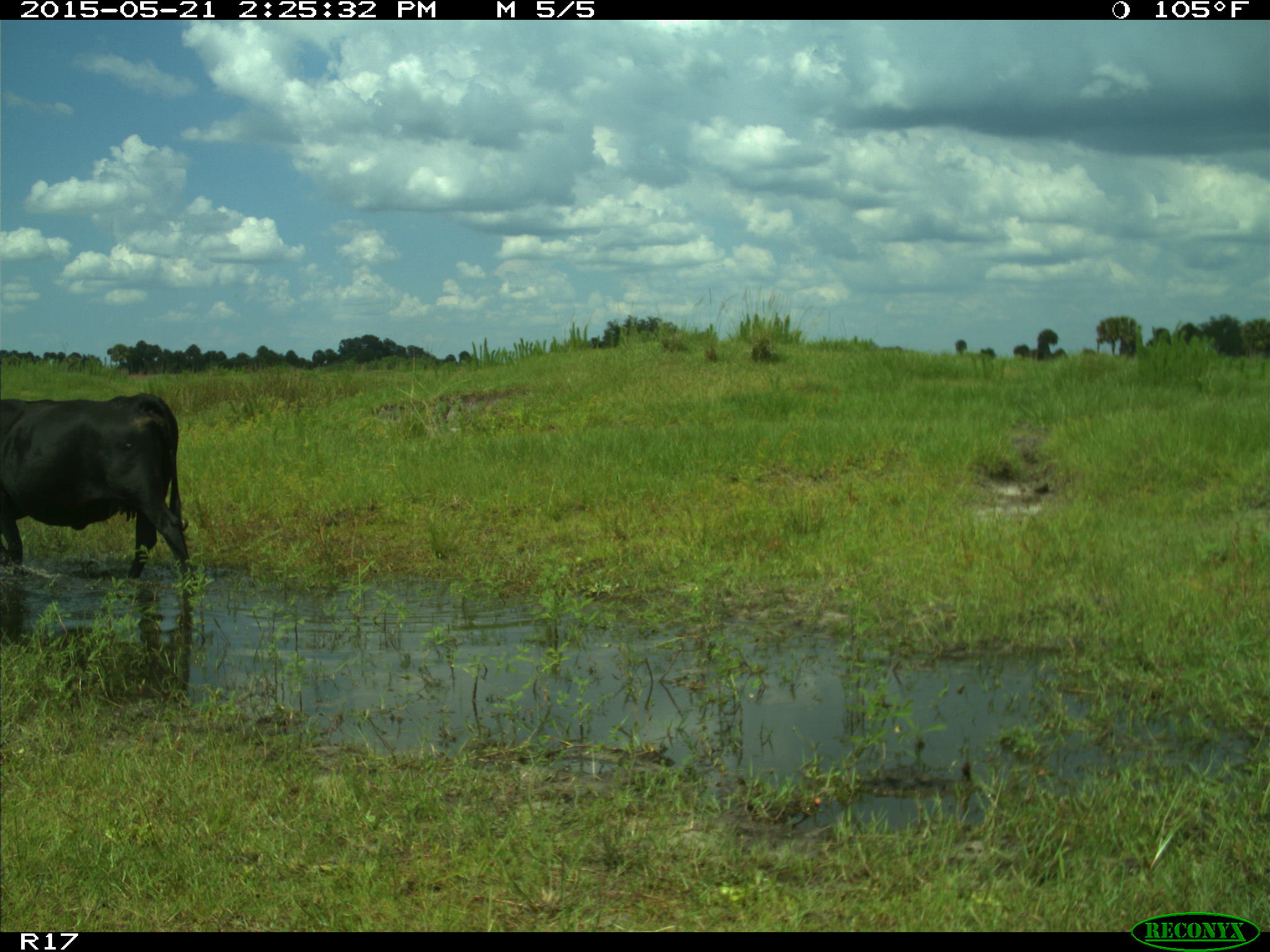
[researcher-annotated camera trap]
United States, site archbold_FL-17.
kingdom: Animalia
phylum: Chordata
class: Mammalia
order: Artiodactyla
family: Bovidae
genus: Bos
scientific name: Bos taurus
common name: domestic cow